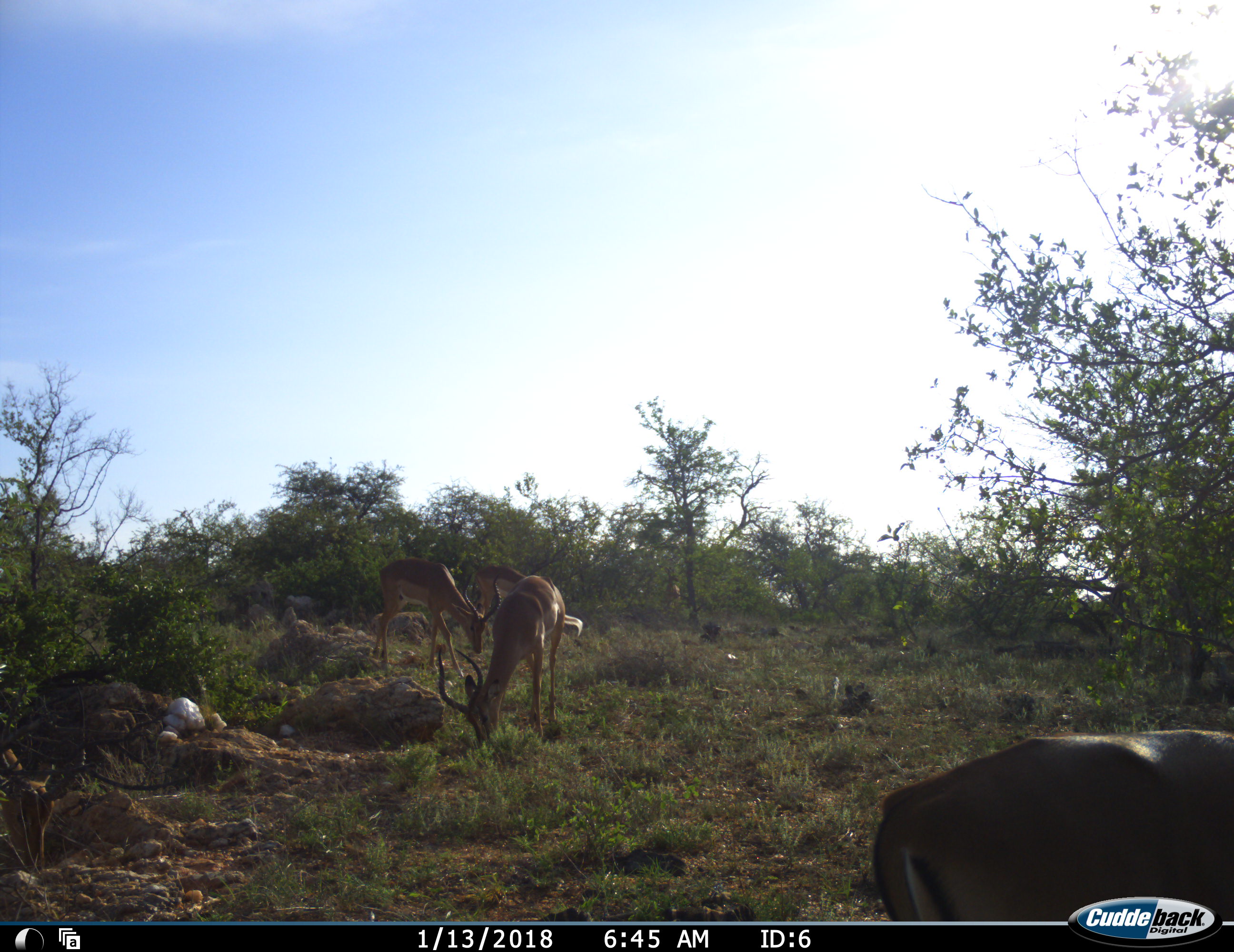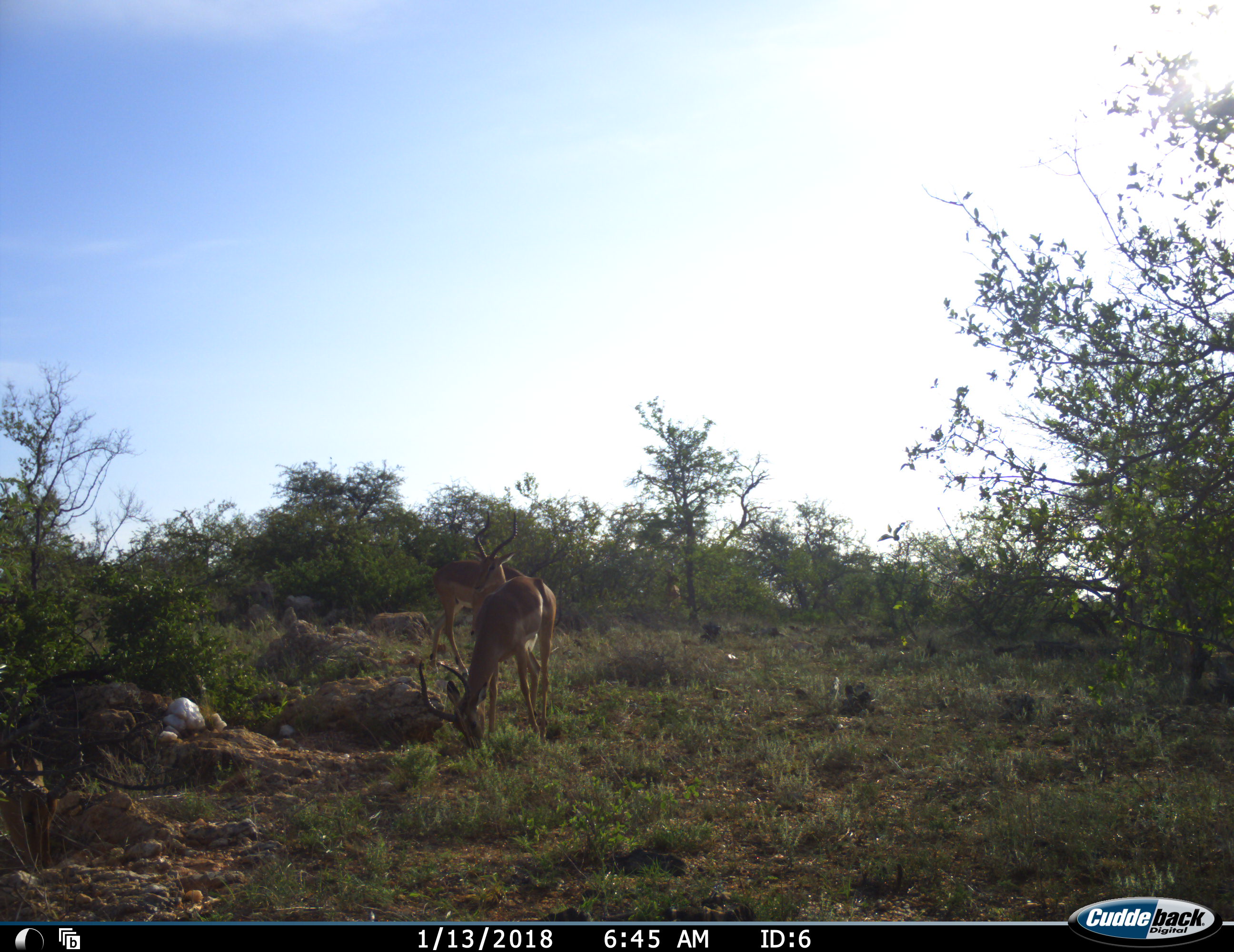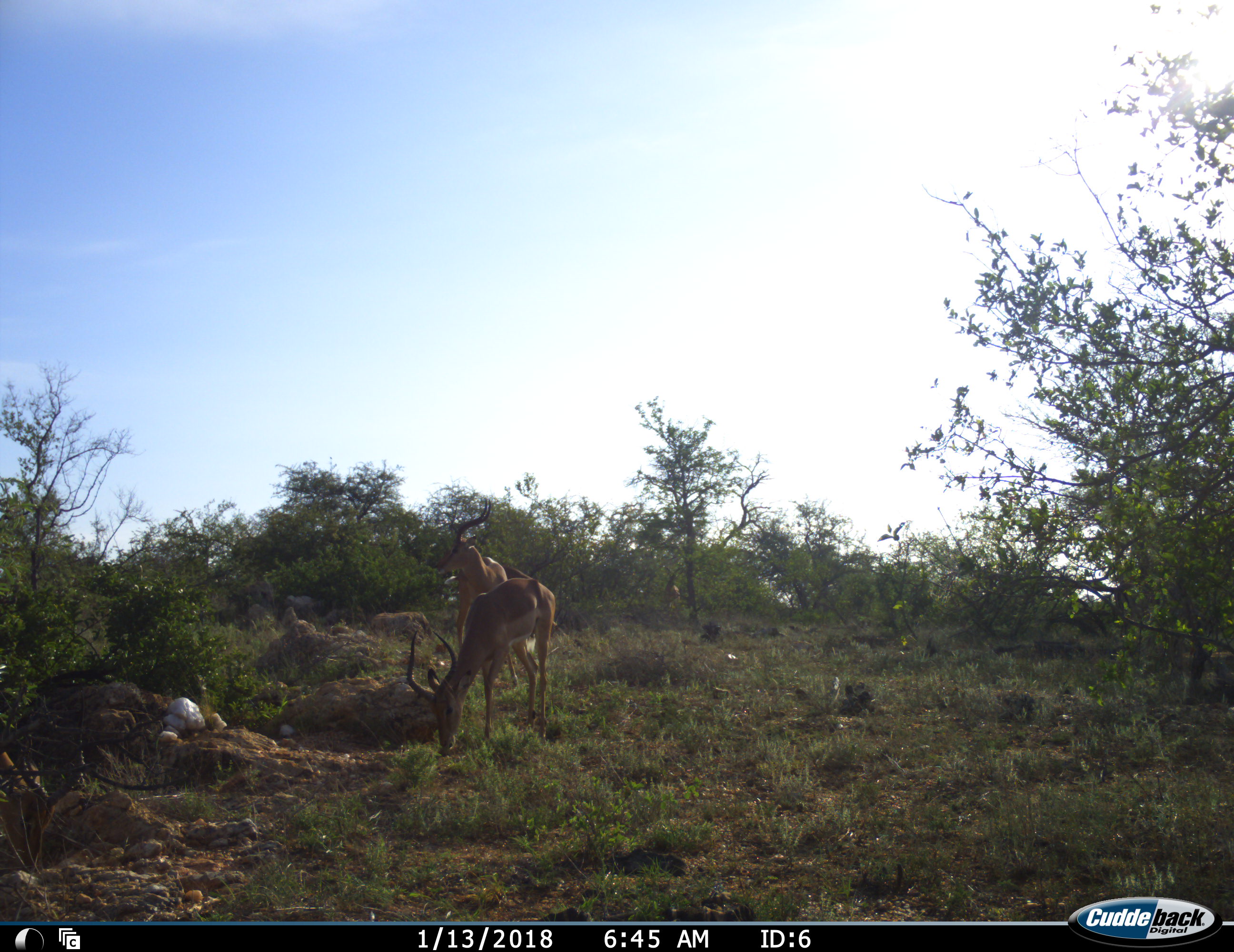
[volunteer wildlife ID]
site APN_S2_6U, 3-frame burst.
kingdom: Animalia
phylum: Chordata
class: Mammalia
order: Artiodactyla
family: Bovidae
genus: Aepyceros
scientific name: Aepyceros melampus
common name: impala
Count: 4.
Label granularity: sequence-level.